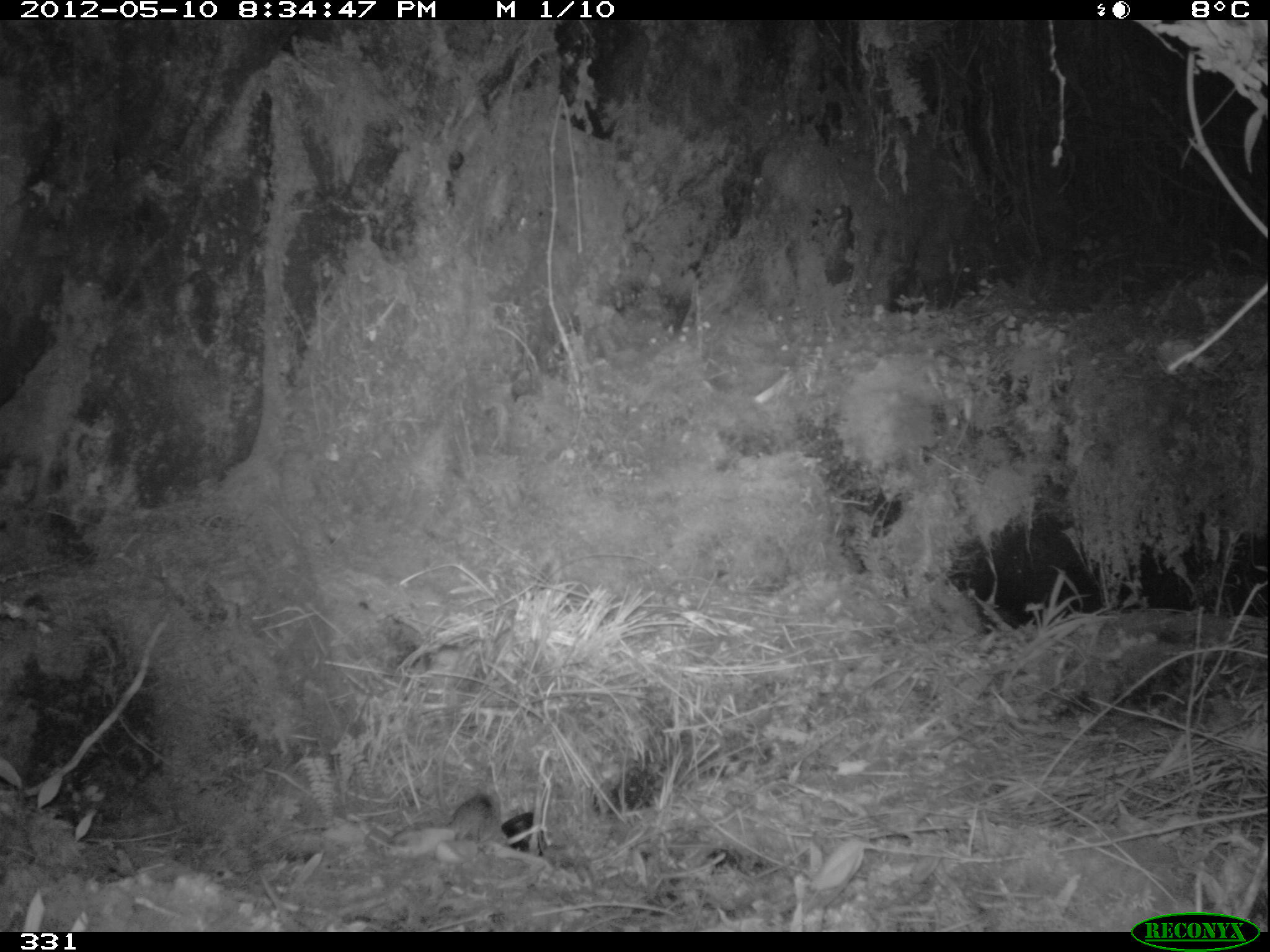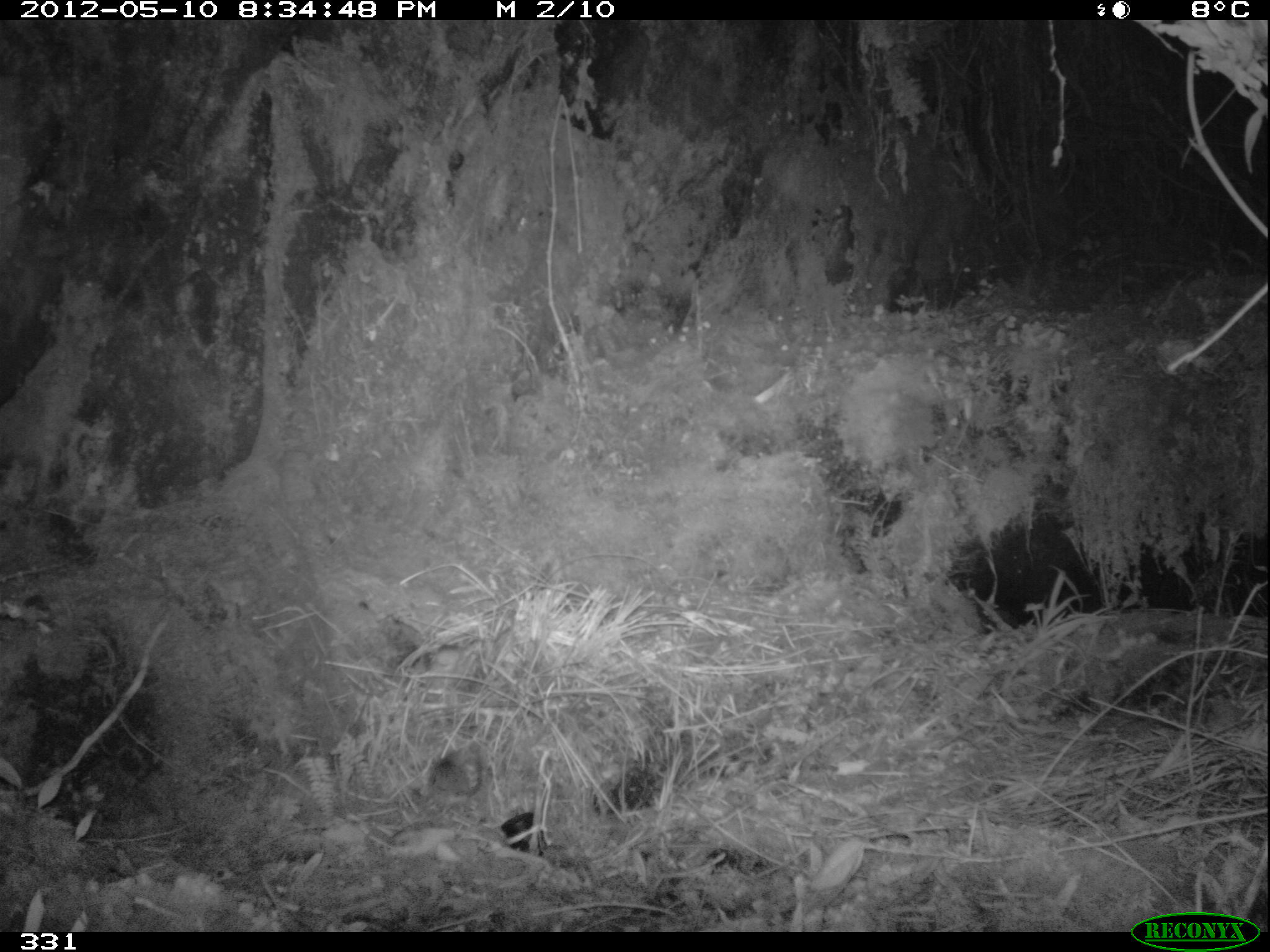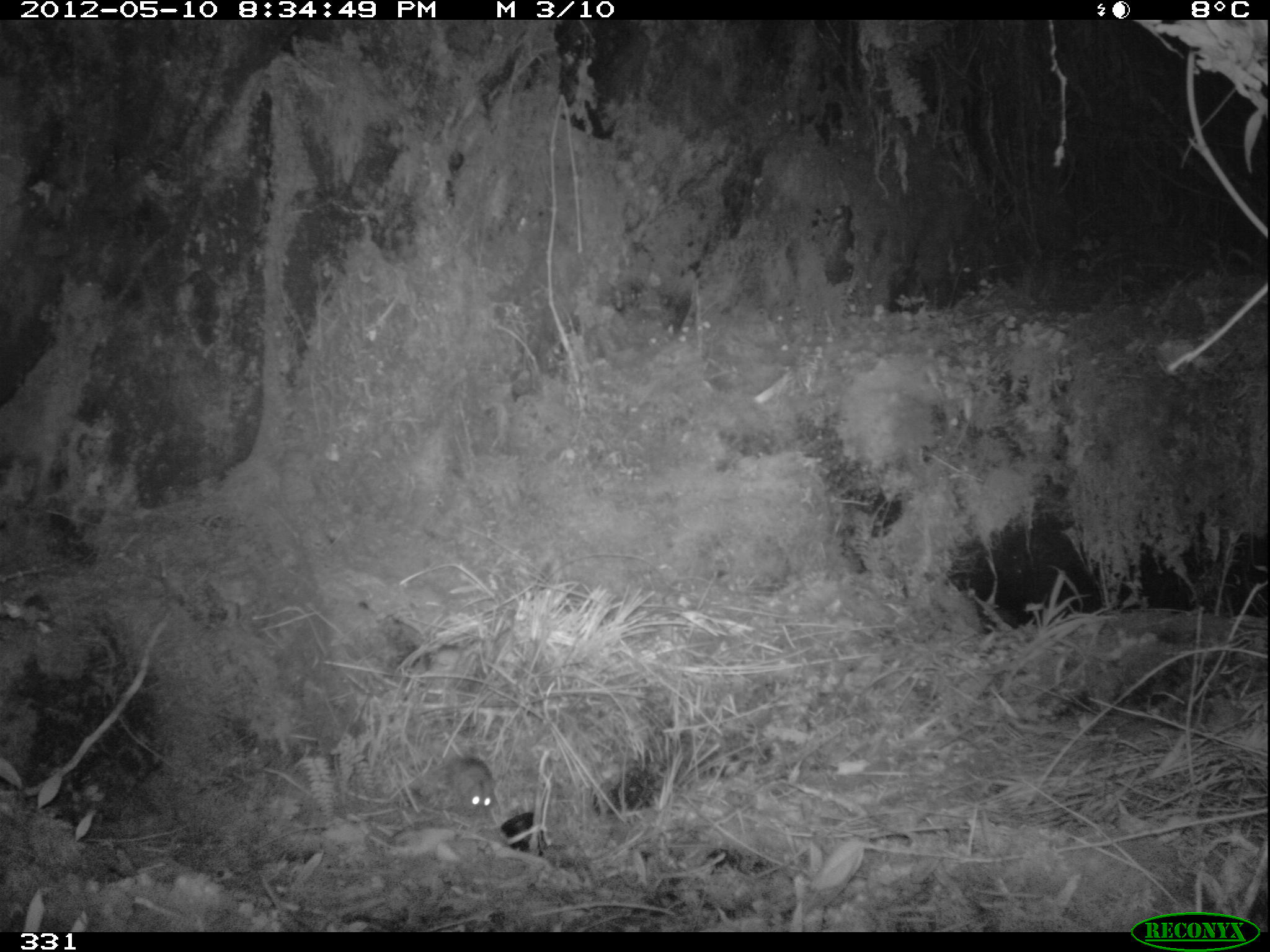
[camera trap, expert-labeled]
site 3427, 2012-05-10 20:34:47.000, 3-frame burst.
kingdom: Animalia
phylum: Chordata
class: Mammalia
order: Rodentia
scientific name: Rodentia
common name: rodents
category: unknown rodent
Unknown rodent (rodents) (Rodentia).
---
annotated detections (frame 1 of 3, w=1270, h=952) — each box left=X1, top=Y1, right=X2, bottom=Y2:
unknown rodent: left=387, top=795, right=500, bottom=840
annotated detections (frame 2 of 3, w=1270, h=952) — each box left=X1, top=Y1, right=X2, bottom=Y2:
unknown rodent: left=426, top=745, right=484, bottom=795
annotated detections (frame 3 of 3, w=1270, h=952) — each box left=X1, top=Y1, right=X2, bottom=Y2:
unknown rodent: left=410, top=756, right=495, bottom=815